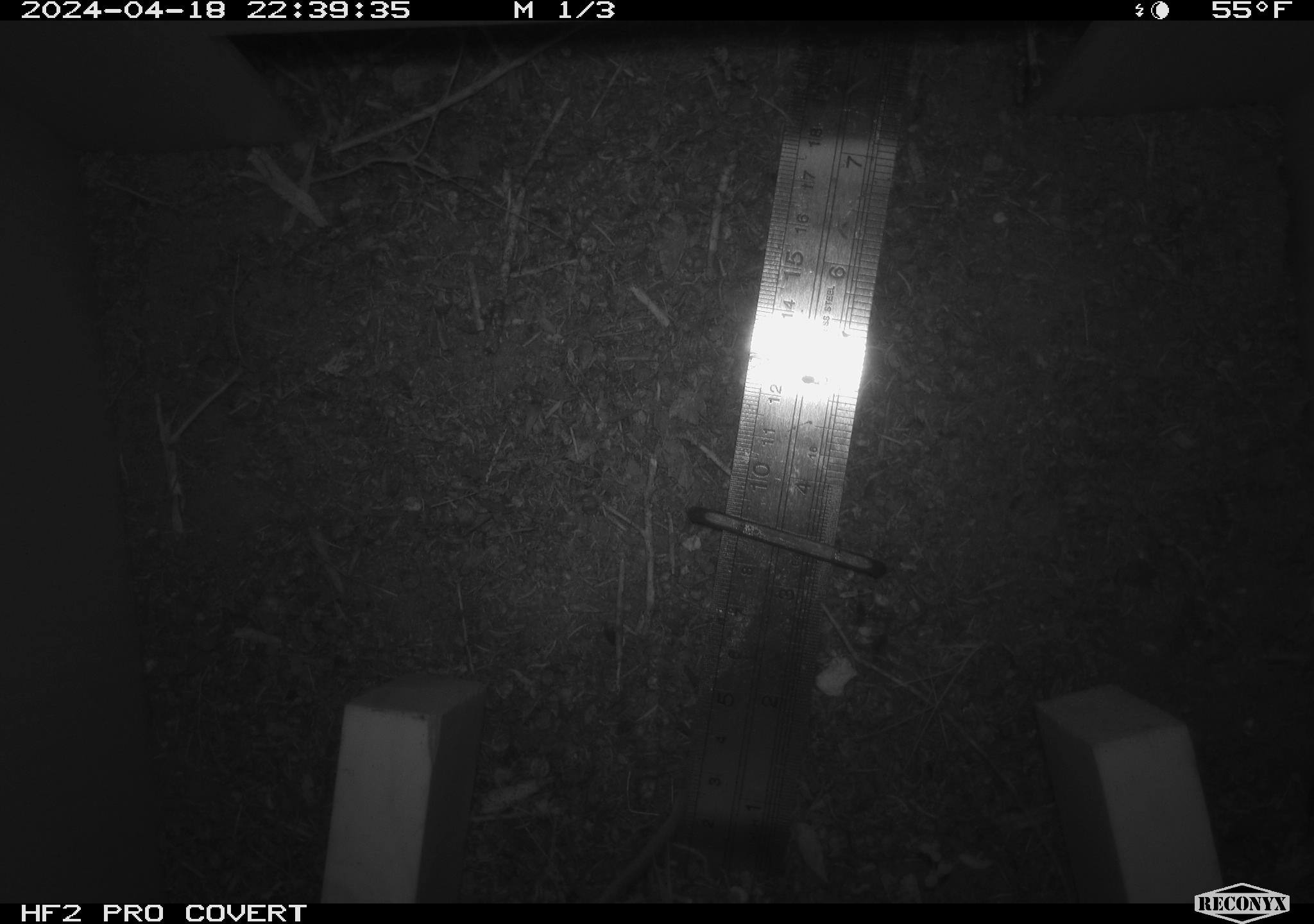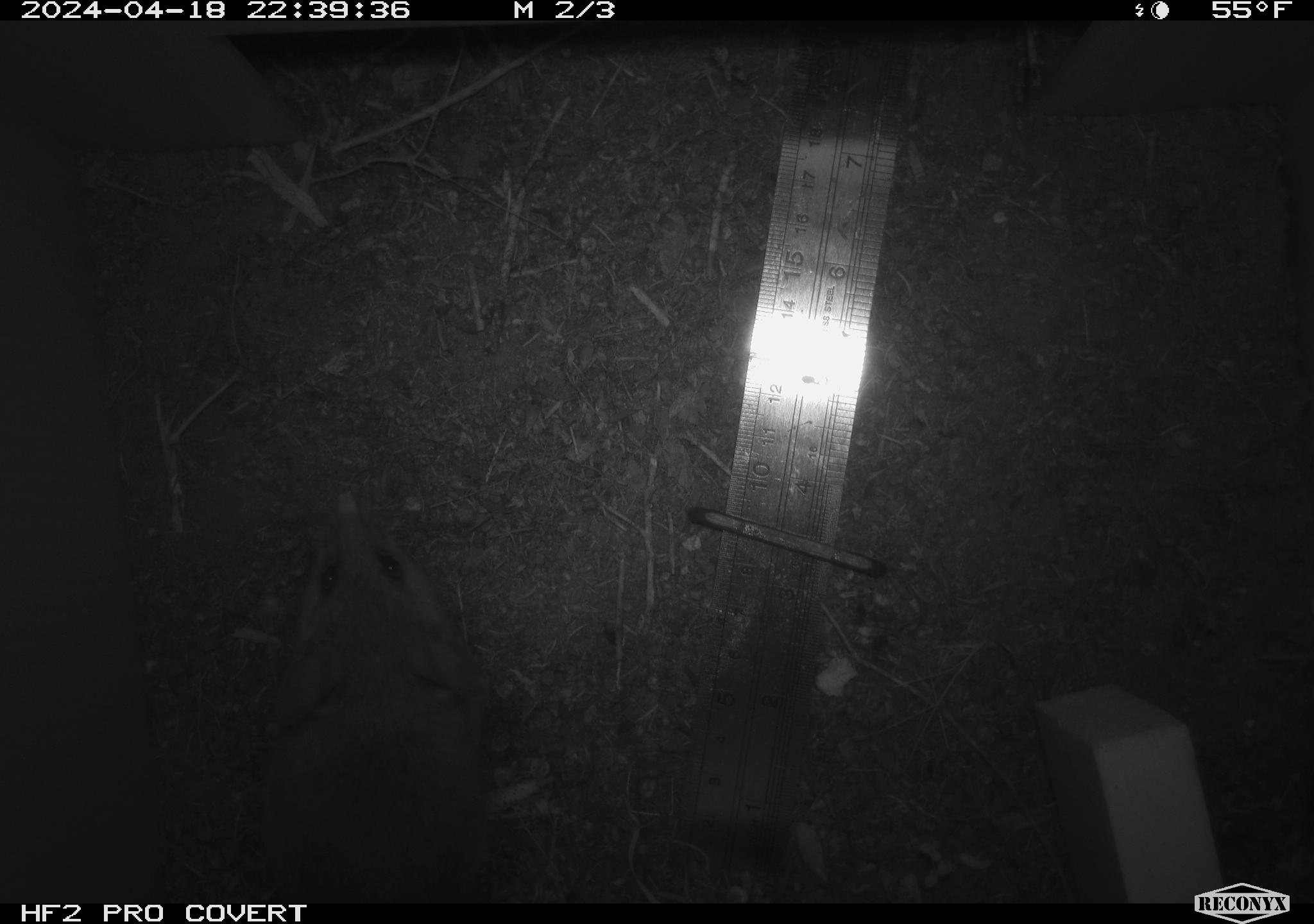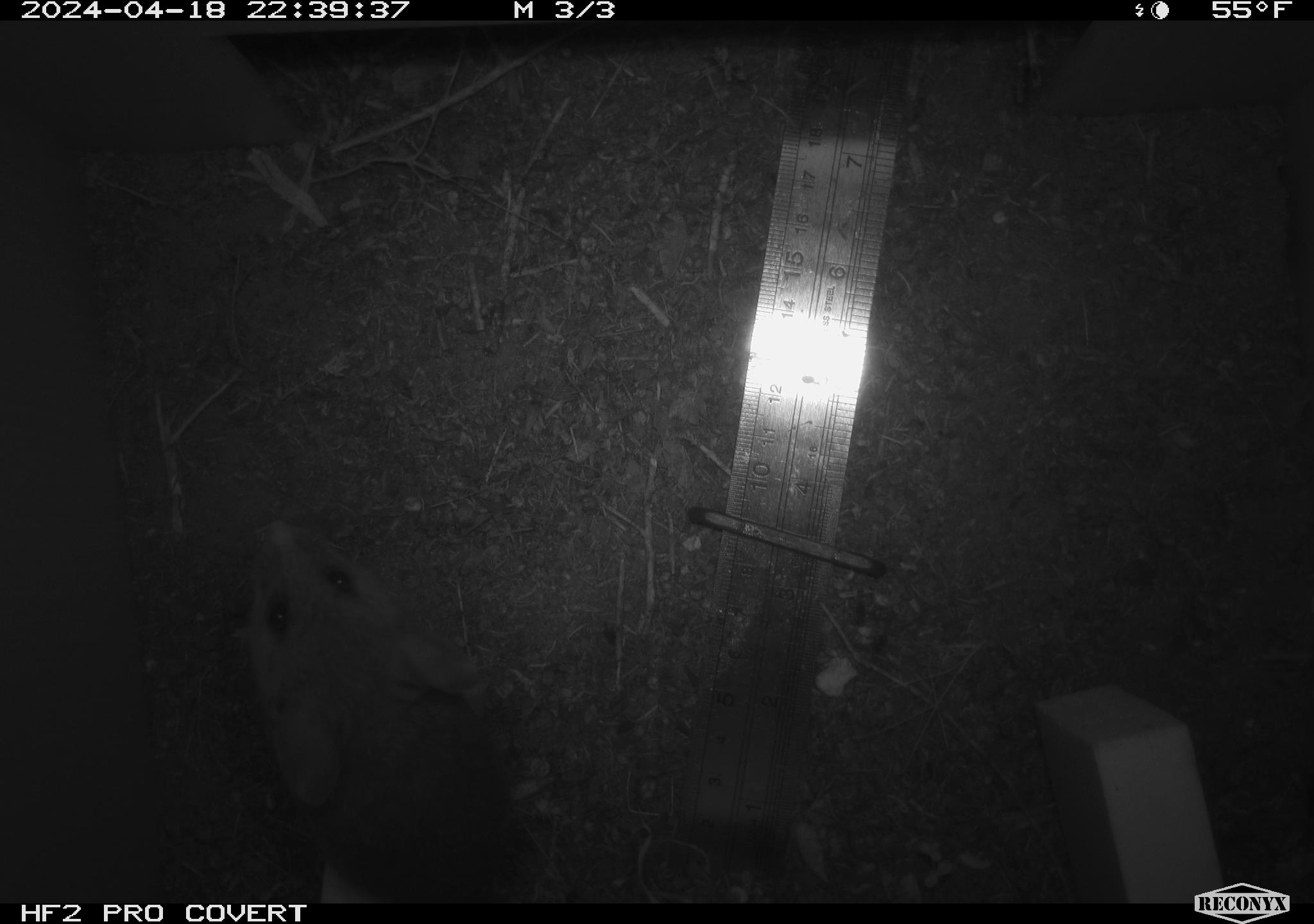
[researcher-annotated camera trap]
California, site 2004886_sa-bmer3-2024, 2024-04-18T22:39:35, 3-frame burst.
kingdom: Animalia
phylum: Chordata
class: Mammalia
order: Rodentia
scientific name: Rodentia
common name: mouse species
Mouse species (Rodentia).